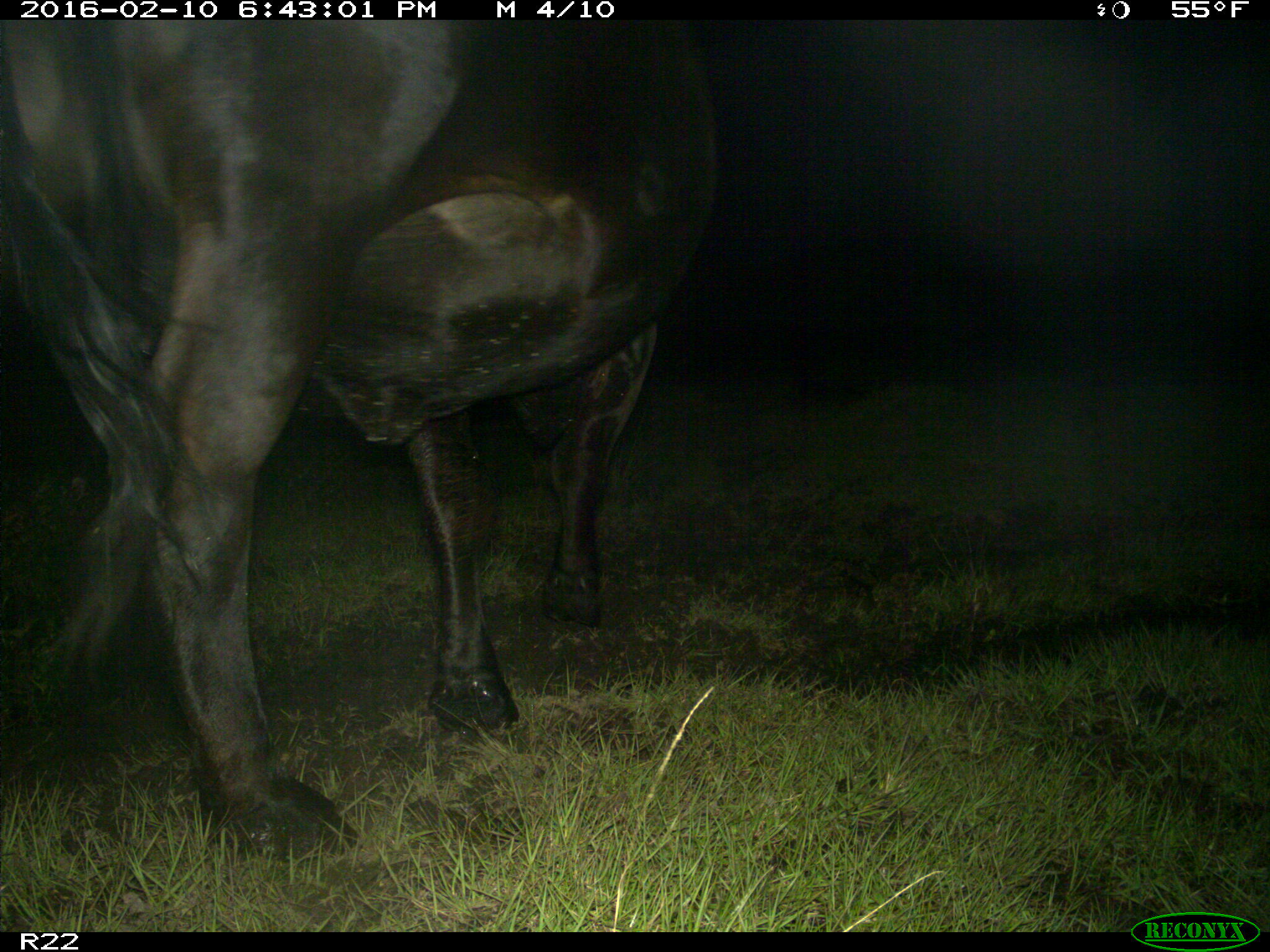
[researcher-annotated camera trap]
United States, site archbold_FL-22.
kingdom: Animalia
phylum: Chordata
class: Mammalia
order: Artiodactyla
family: Bovidae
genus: Bos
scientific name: Bos taurus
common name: domestic cow